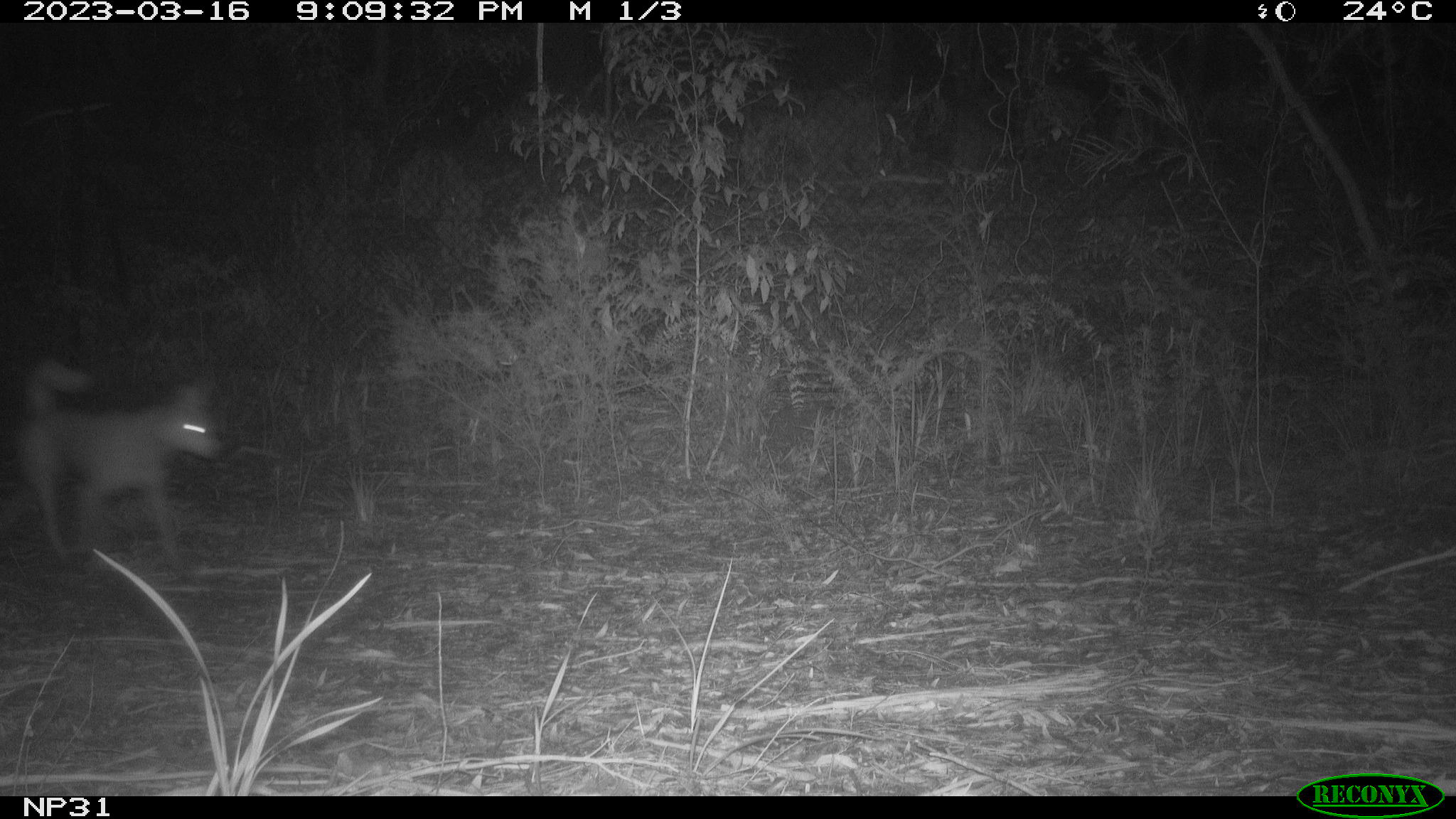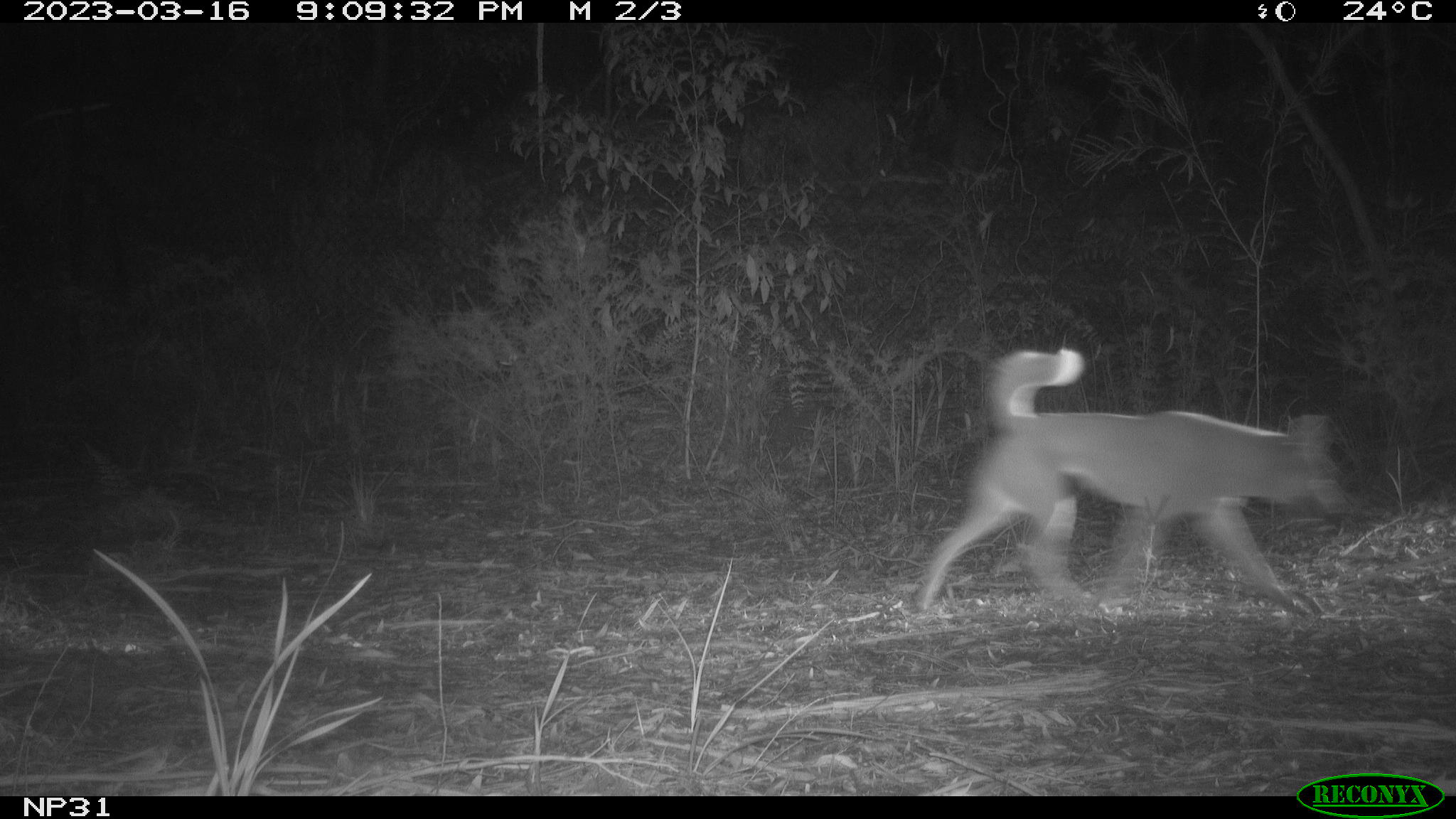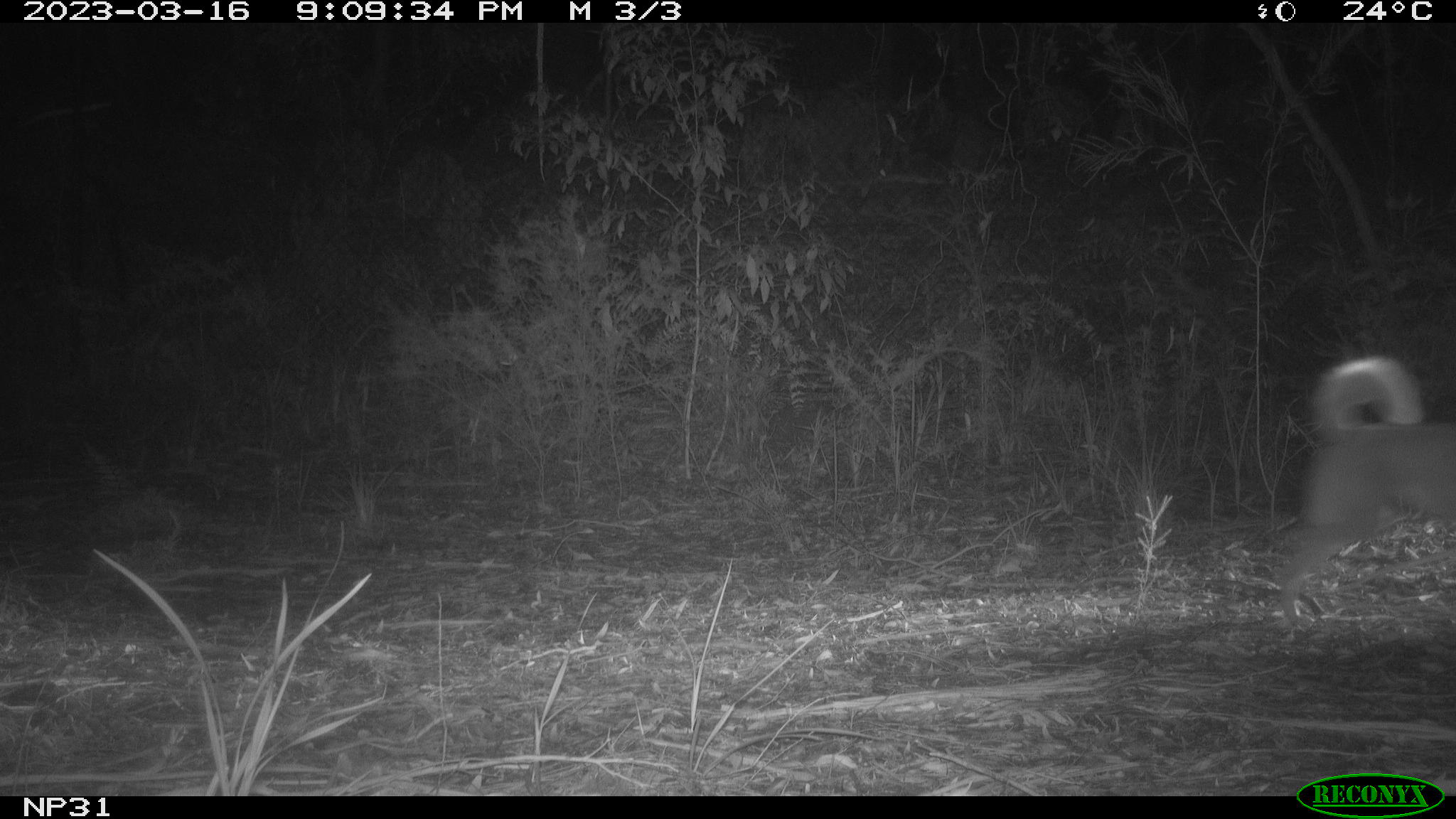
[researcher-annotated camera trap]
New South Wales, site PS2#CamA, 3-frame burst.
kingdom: Animalia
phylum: Chordata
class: Mammalia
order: Carnivora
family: Canidae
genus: Canis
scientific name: Canis familiaris dingo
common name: dingo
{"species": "dingo (Canis familiaris dingo)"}